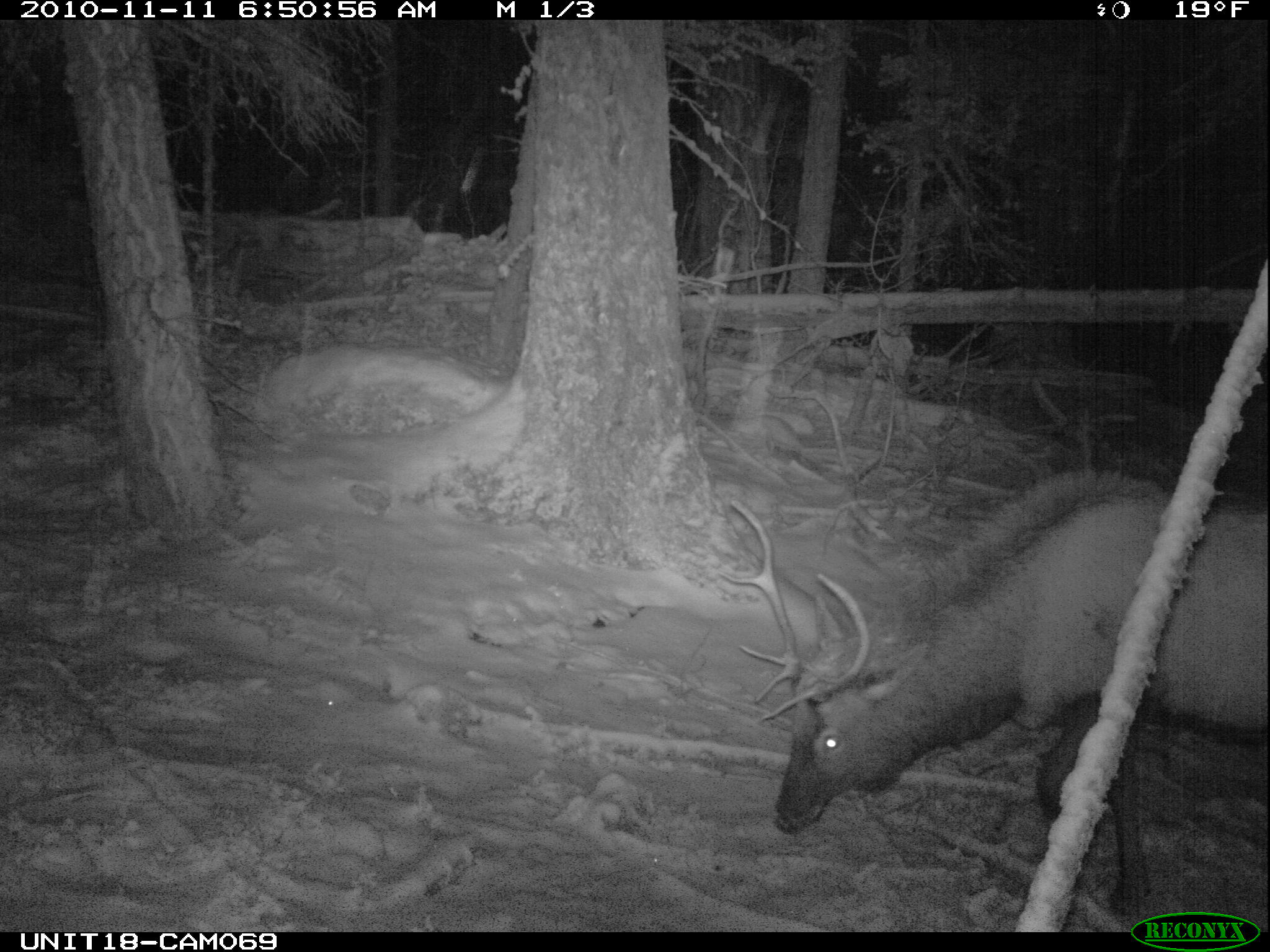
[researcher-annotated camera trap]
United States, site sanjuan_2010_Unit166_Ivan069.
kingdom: Animalia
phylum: Chordata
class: Mammalia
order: Artiodactyla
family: Cervidae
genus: Cervus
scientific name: Cervus elaphus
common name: red deer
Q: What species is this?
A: Cervus elaphus (red deer).